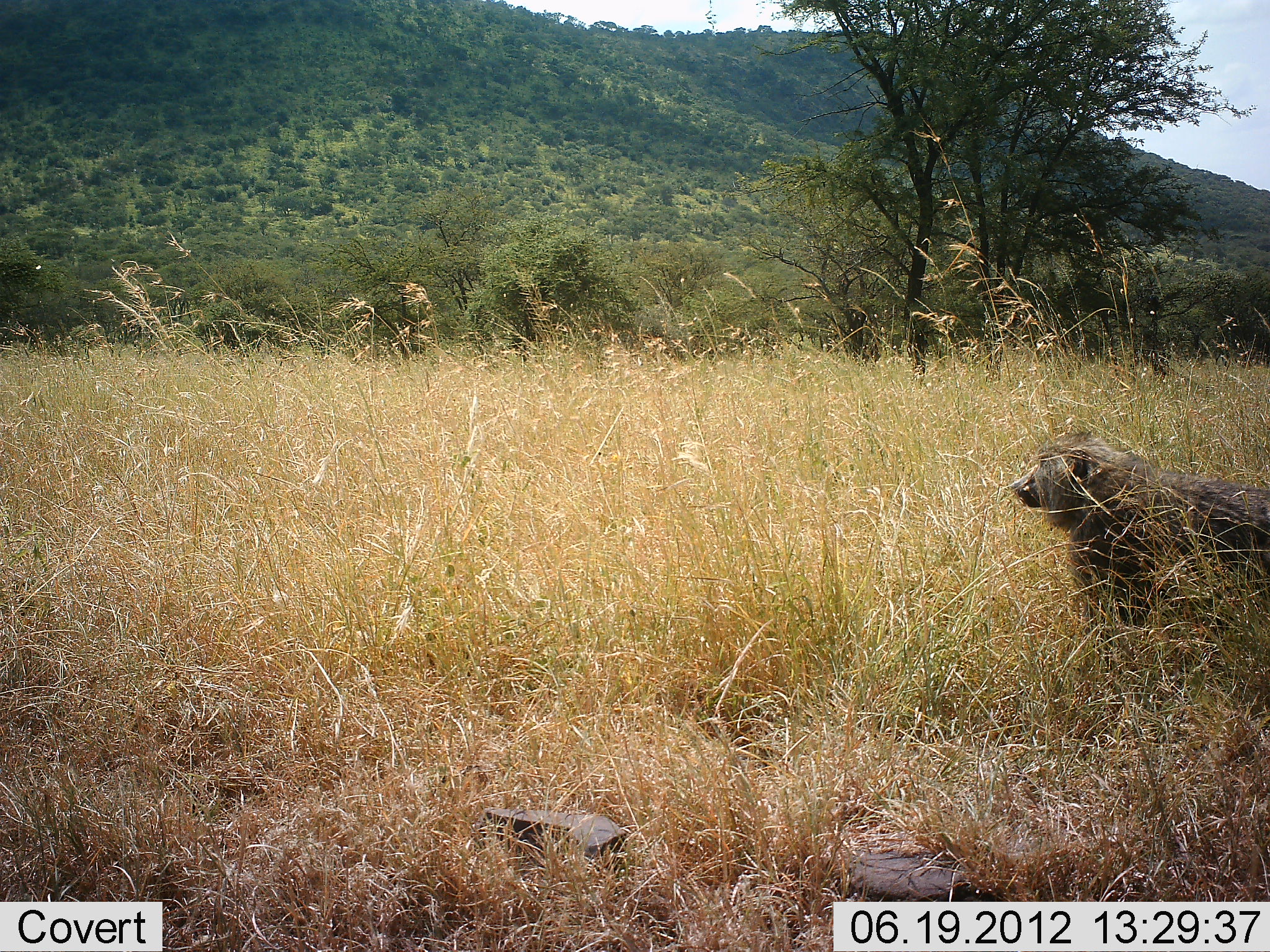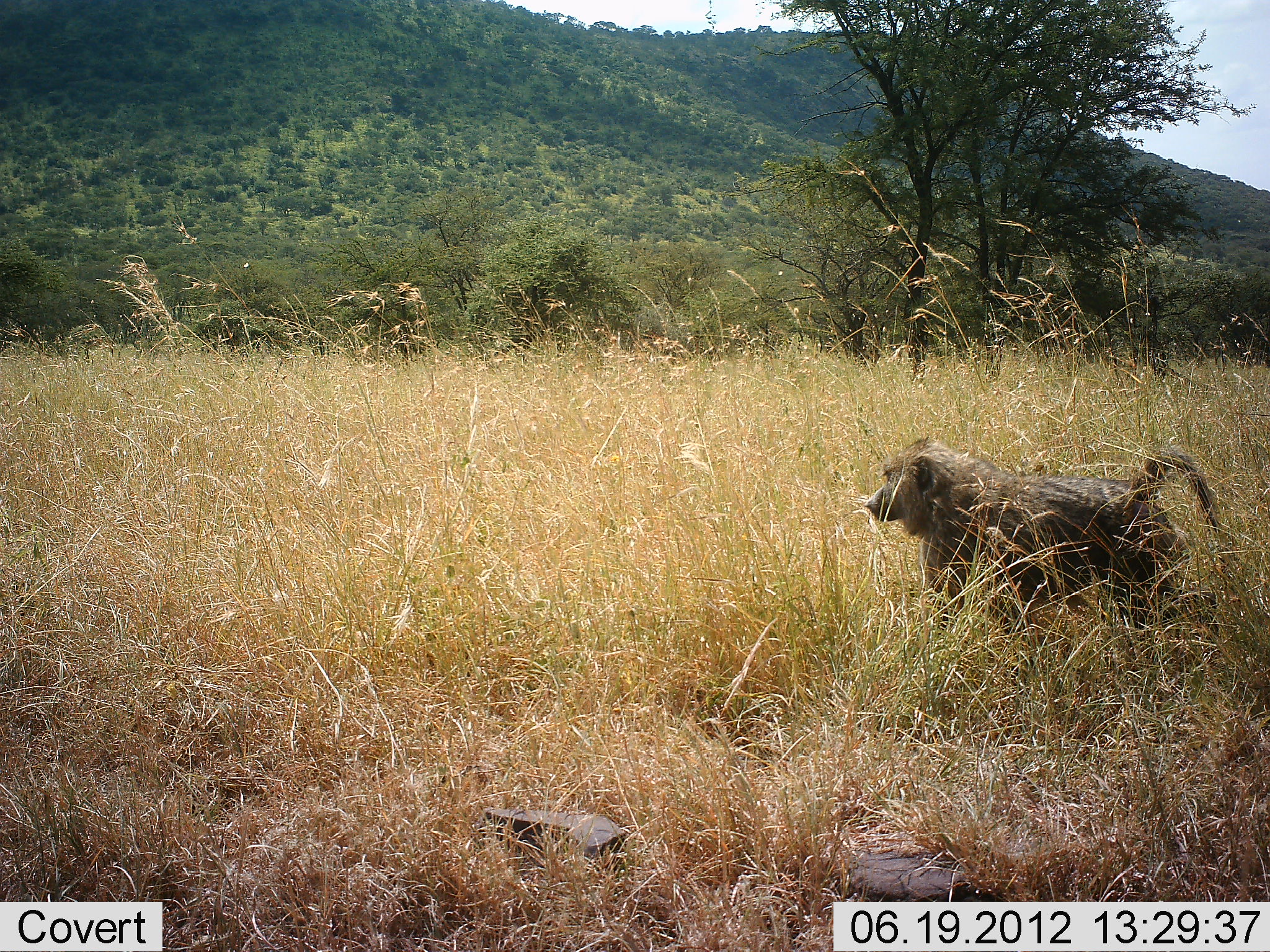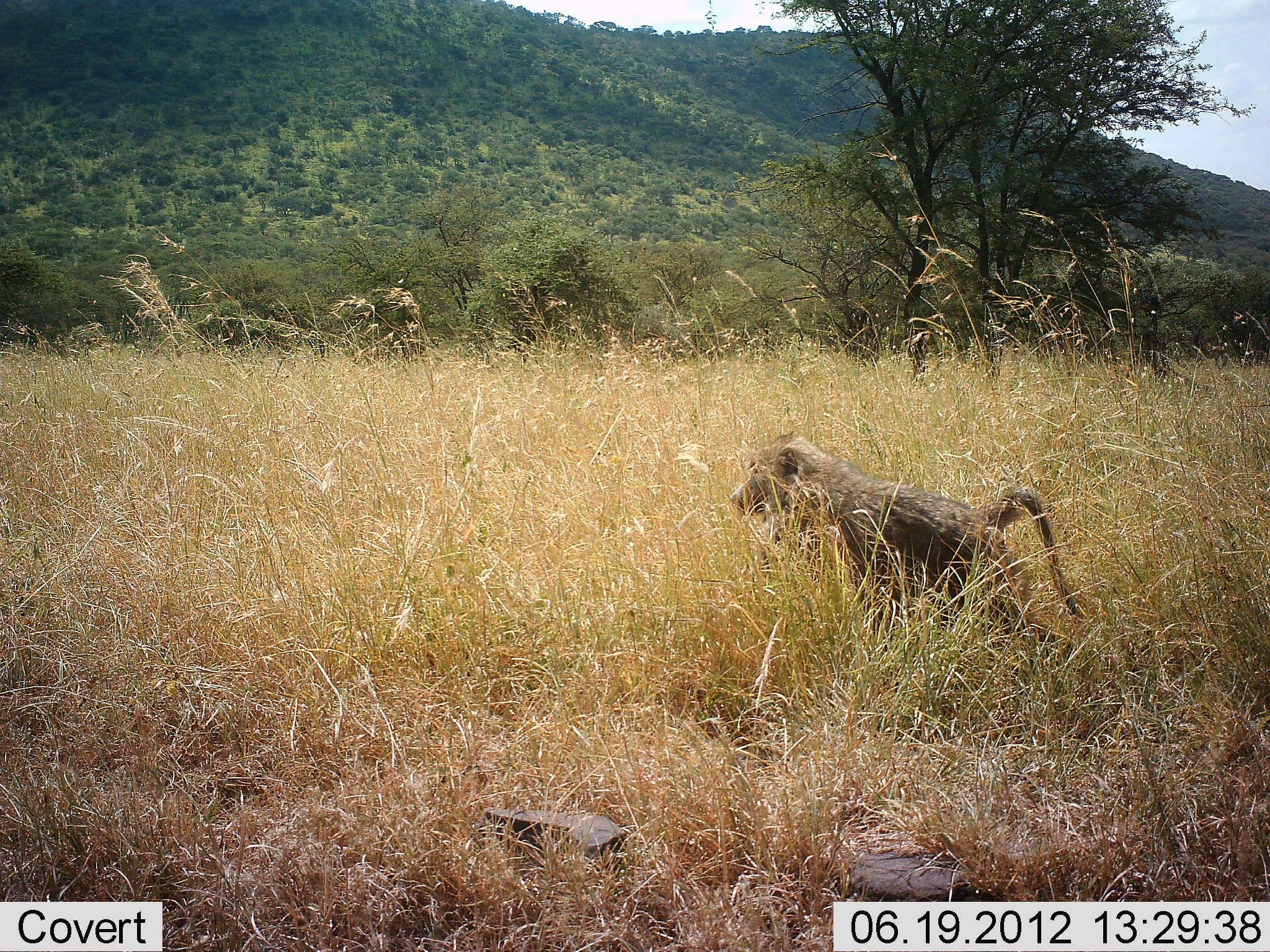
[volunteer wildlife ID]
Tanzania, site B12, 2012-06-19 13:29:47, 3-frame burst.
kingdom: Animalia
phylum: Chordata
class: Mammalia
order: Primates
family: Cercopithecidae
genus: Papio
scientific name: Papio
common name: baboon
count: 1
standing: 10%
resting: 0%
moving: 90%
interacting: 0%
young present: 0%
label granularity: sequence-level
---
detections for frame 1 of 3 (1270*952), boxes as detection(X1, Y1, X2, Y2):
animal: detection(1011, 439, 1270, 628)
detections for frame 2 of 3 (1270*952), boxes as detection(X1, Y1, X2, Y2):
animal: detection(866, 432, 1223, 632)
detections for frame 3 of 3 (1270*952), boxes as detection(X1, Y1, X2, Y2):
animal: detection(729, 435, 1086, 645)